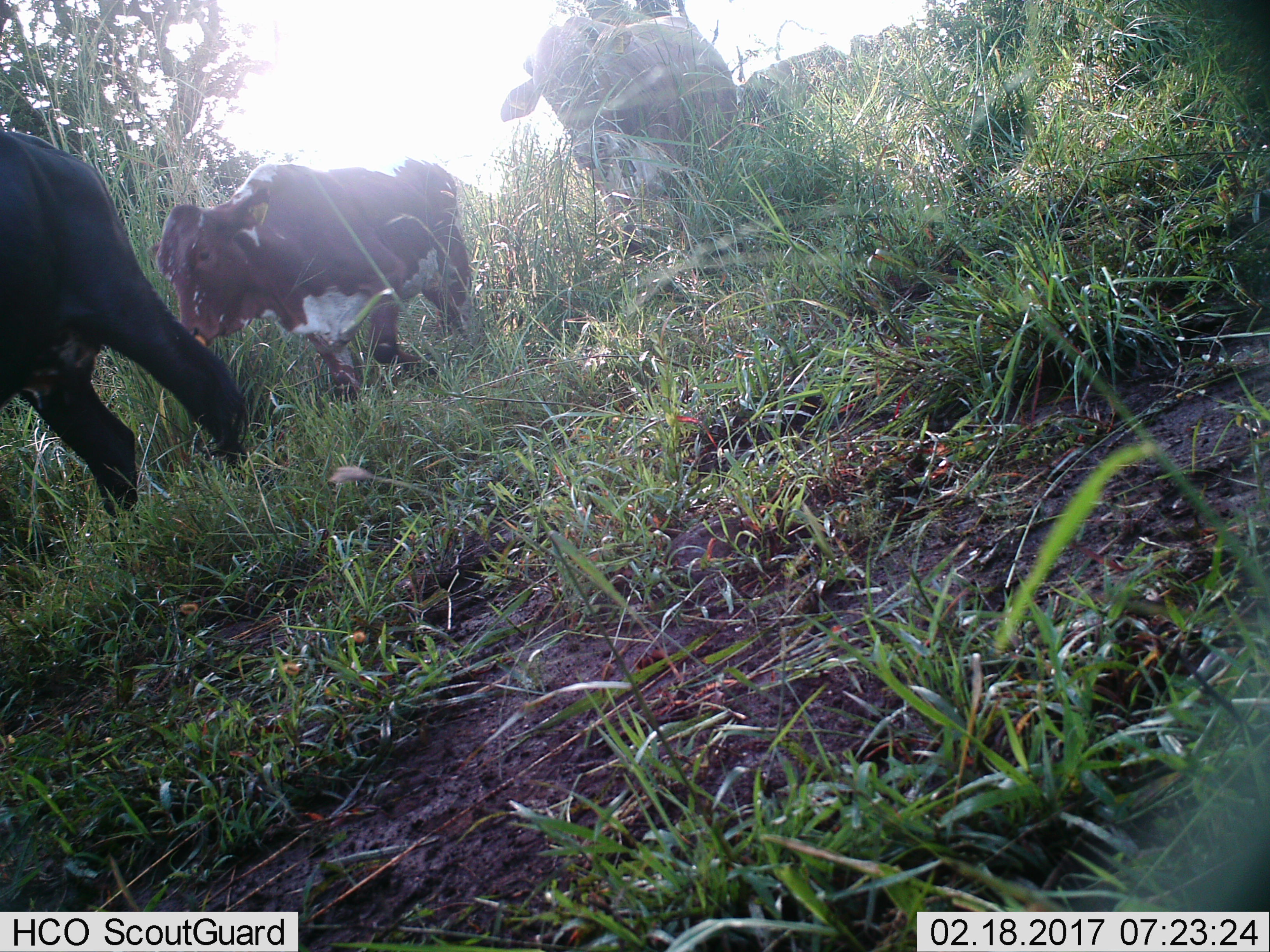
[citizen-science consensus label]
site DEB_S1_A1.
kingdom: Animalia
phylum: Chordata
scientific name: Vertebrata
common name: domestic animal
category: domesticanimal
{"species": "domesticanimal (domestic animal) (Vertebrata)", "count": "4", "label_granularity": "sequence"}